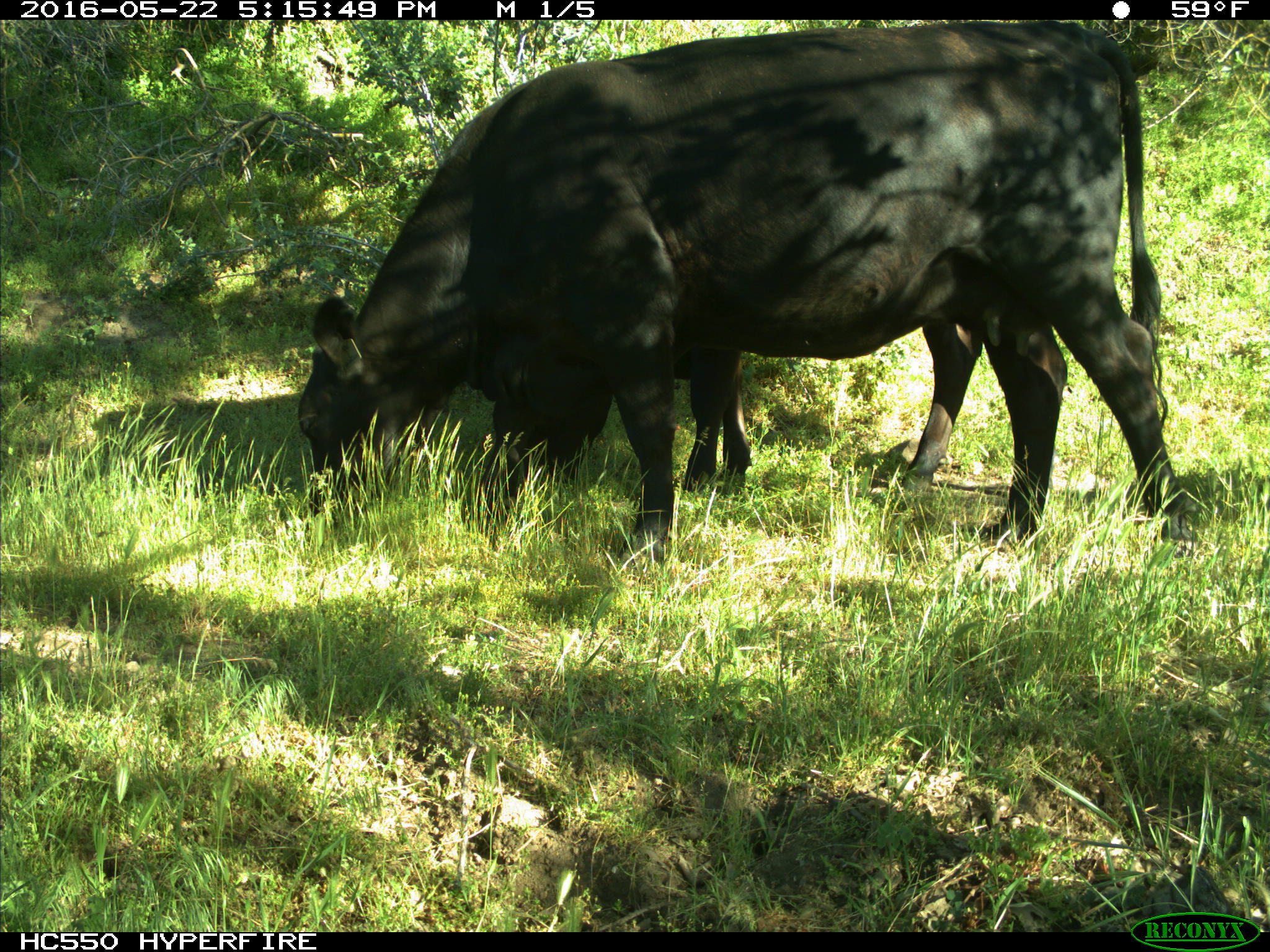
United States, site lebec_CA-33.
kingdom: Animalia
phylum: Chordata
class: Mammalia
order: Artiodactyla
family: Bovidae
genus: Bos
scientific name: Bos taurus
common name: domestic cow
Bos taurus (domestic cow).